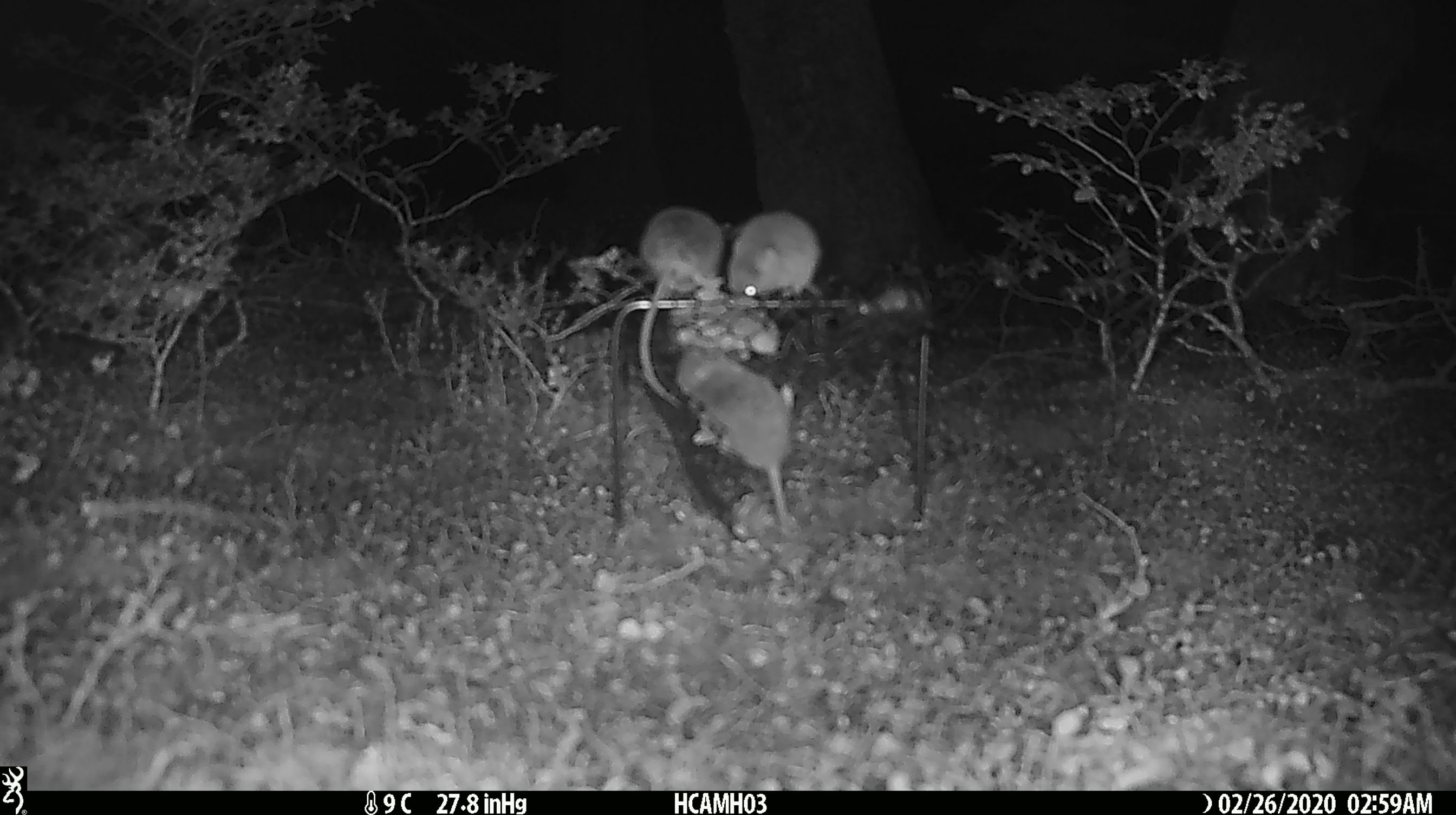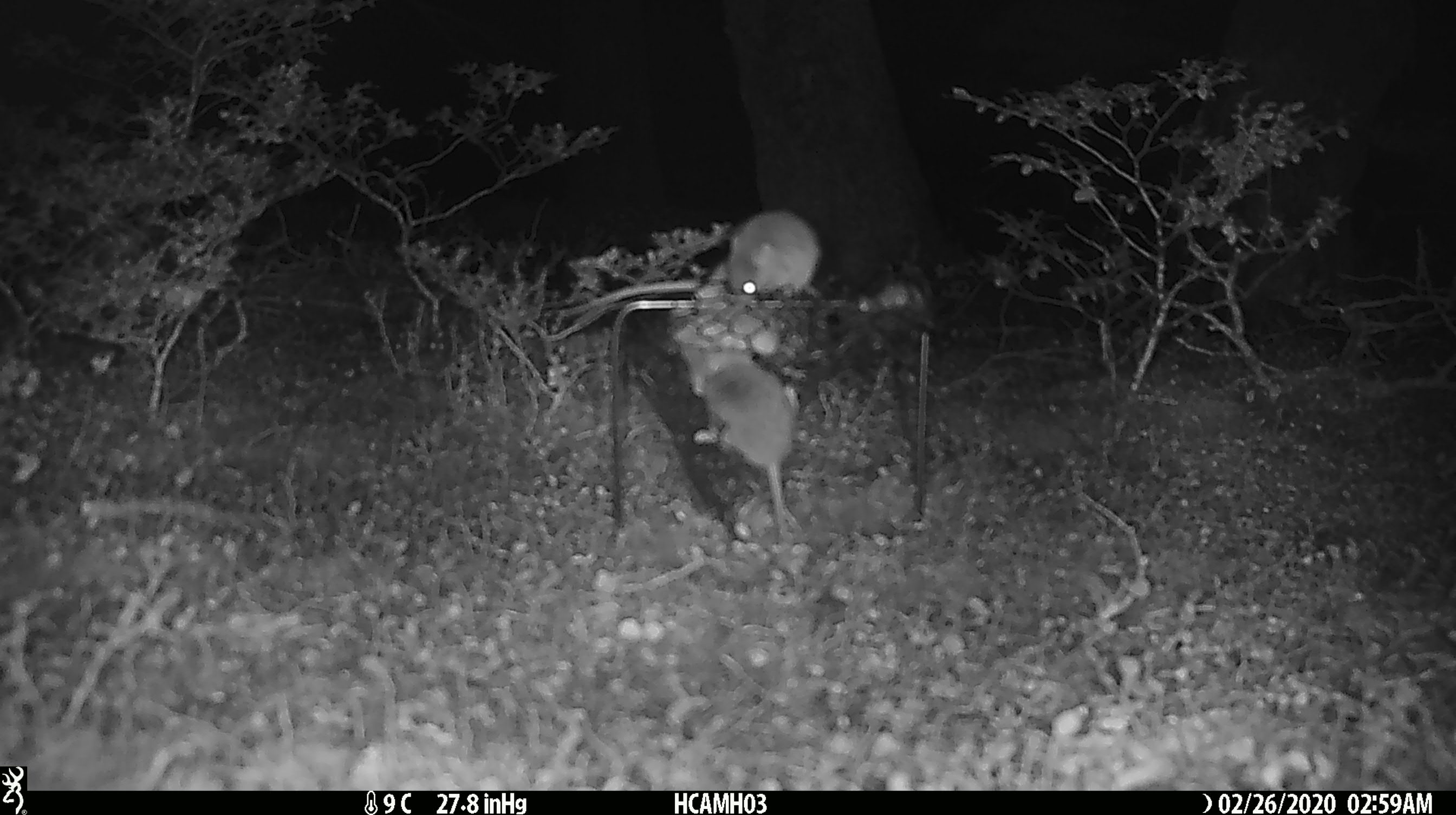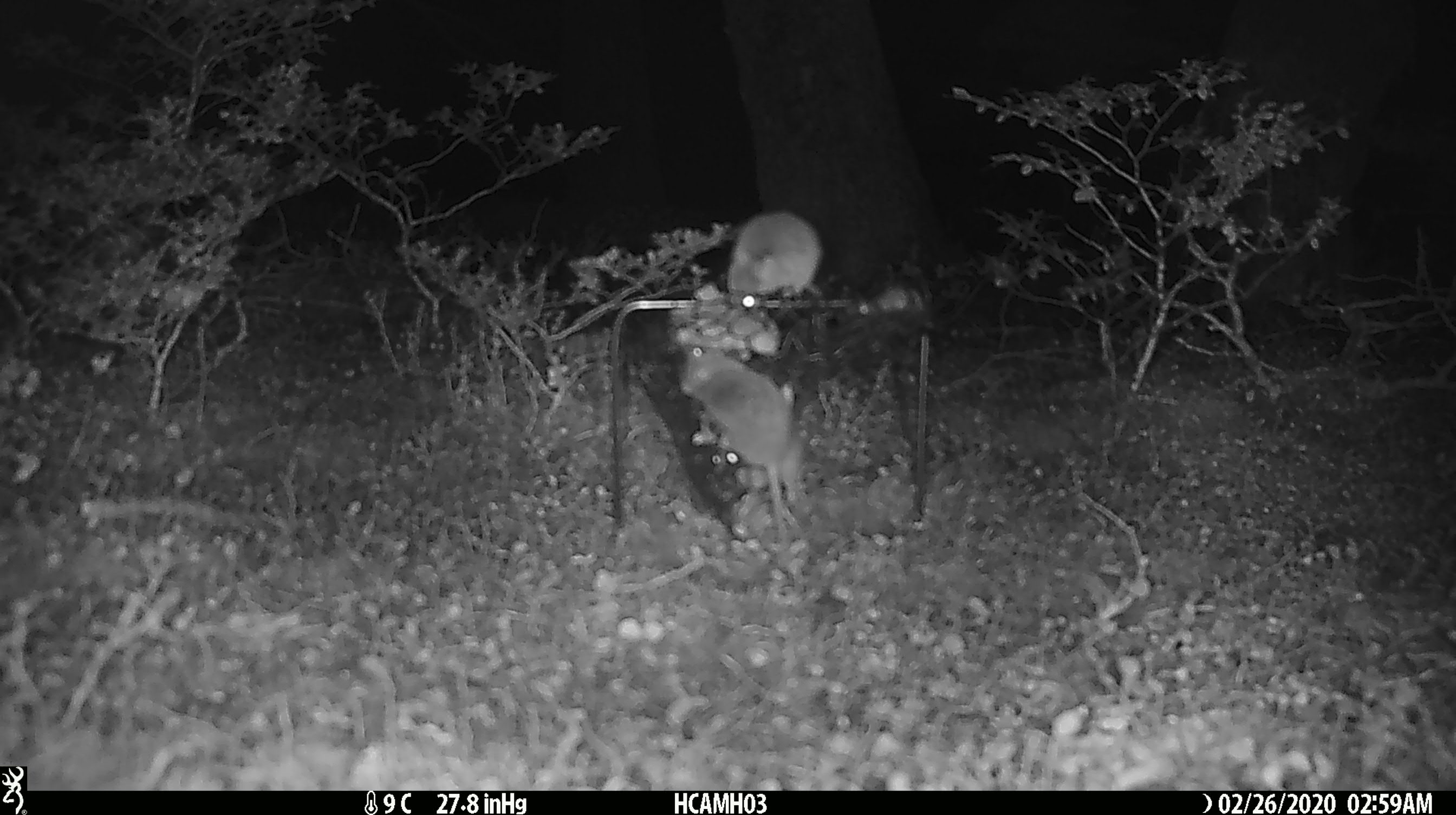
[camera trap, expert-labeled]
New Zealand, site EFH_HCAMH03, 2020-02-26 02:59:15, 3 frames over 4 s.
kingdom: Animalia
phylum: Chordata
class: Mammalia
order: Rodentia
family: Muridae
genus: Mus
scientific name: Mus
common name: mouse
Mouse (Mus).